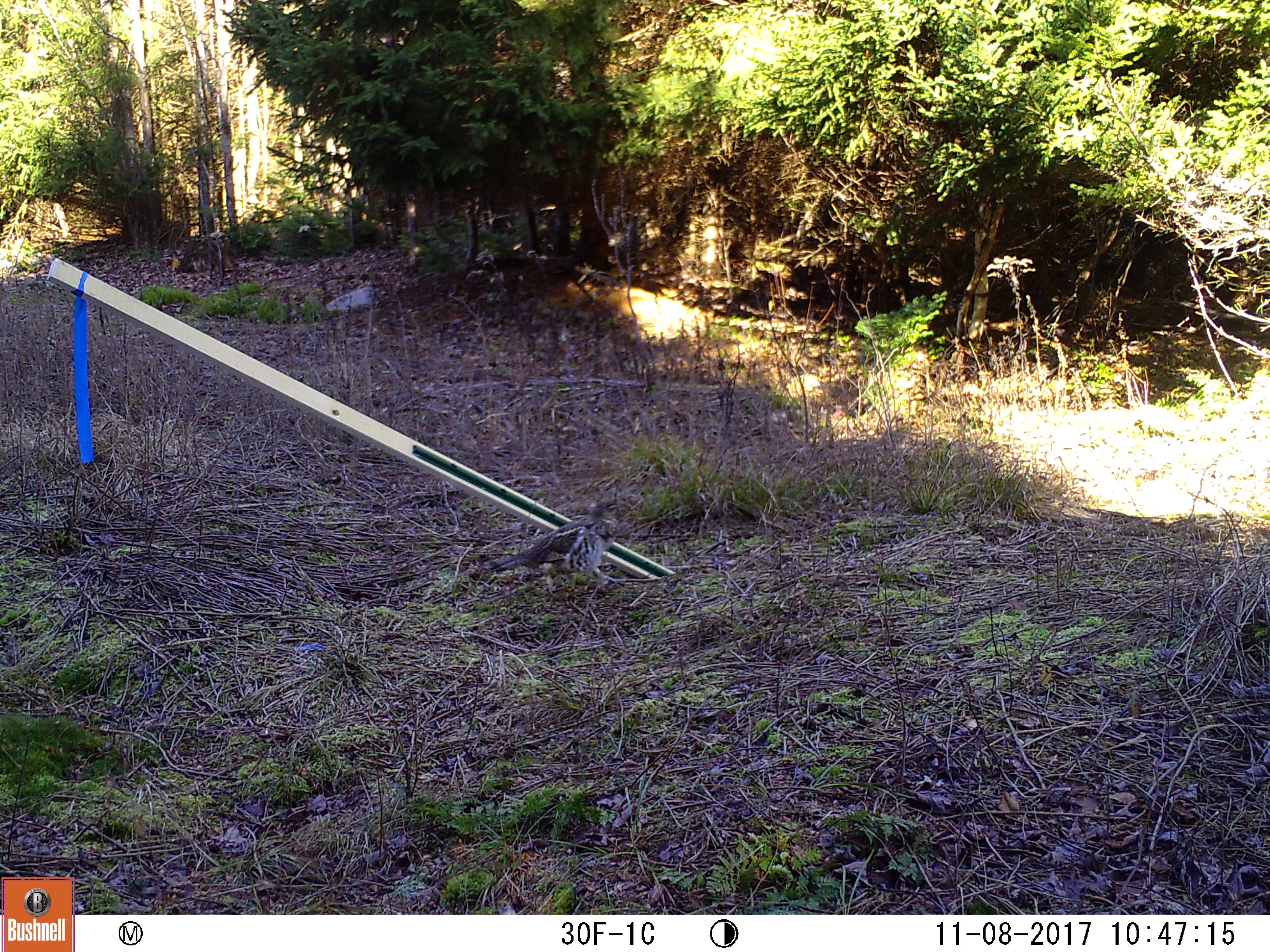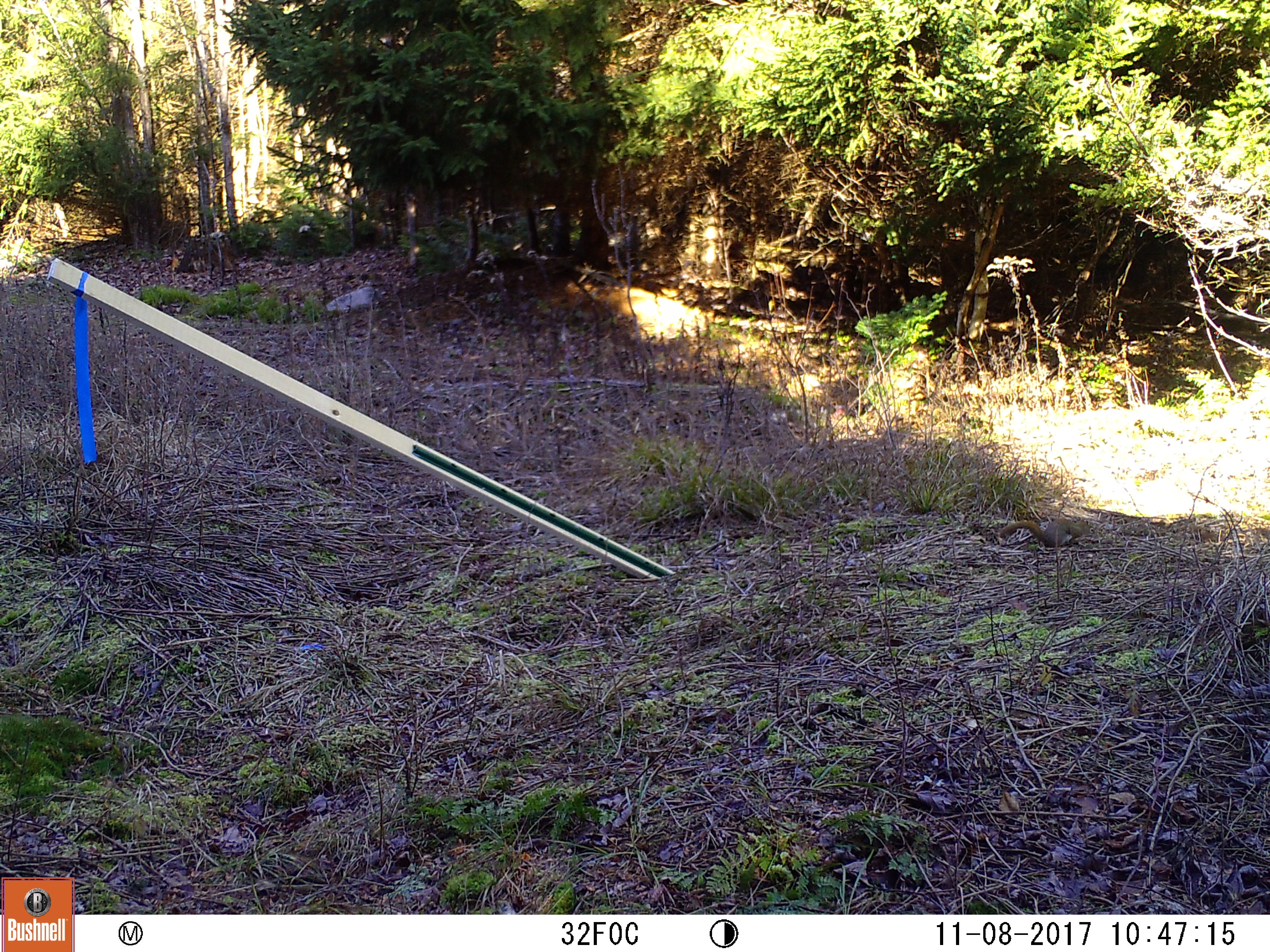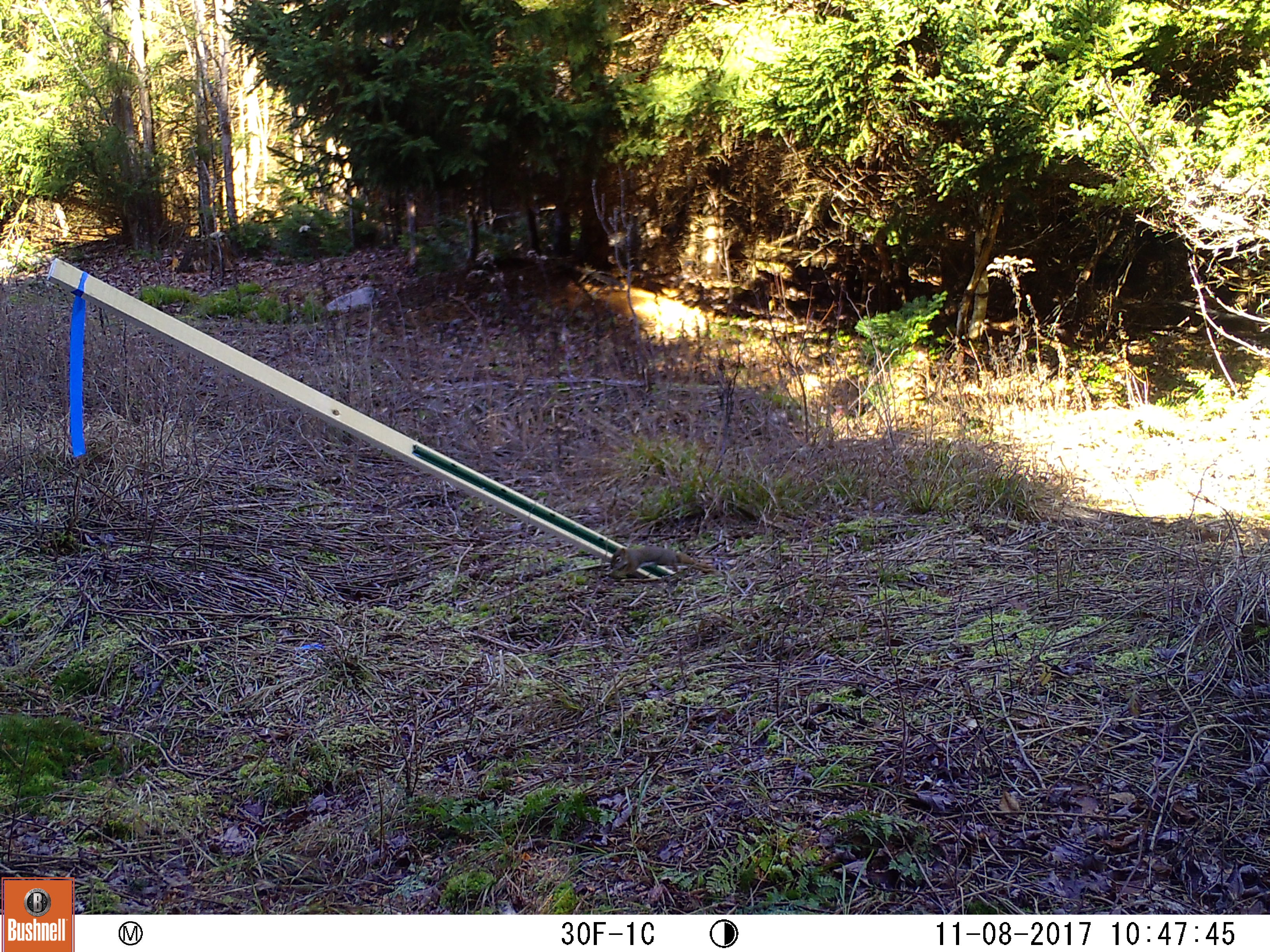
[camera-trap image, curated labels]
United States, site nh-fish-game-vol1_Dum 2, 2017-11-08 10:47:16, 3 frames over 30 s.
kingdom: Animalia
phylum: Chordata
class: Aves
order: Galliformes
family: Phasianidae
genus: Bonasa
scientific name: Bonasa umbellus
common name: ruffed grouse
Ruffed grouse (Bonasa umbellus).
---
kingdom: Animalia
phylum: Chordata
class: Mammalia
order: Rodentia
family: Sciuridae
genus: Tamiasciurus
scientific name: Tamiasciurus hudsonicus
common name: red squirrel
Red squirrel (Tamiasciurus hudsonicus).